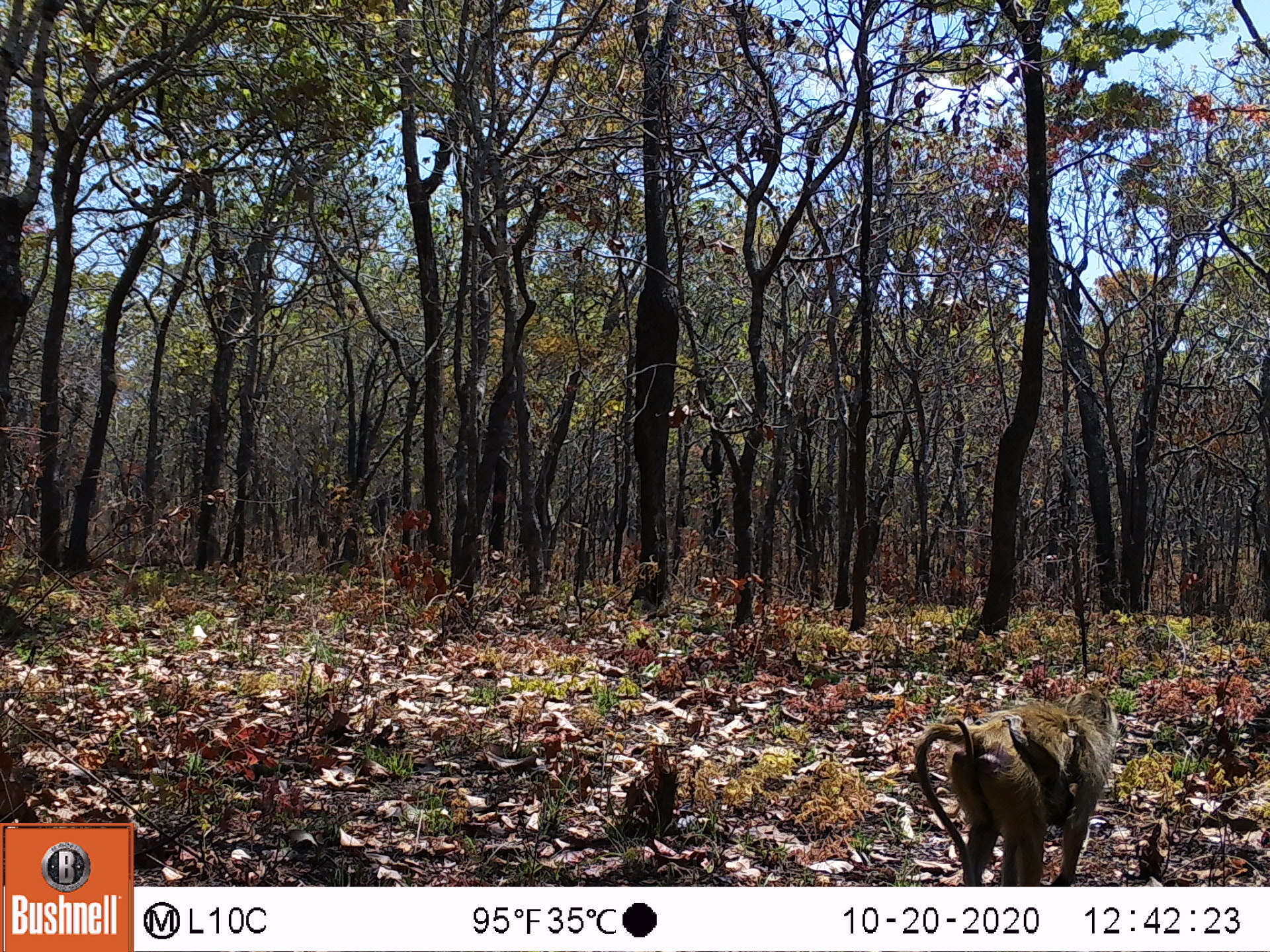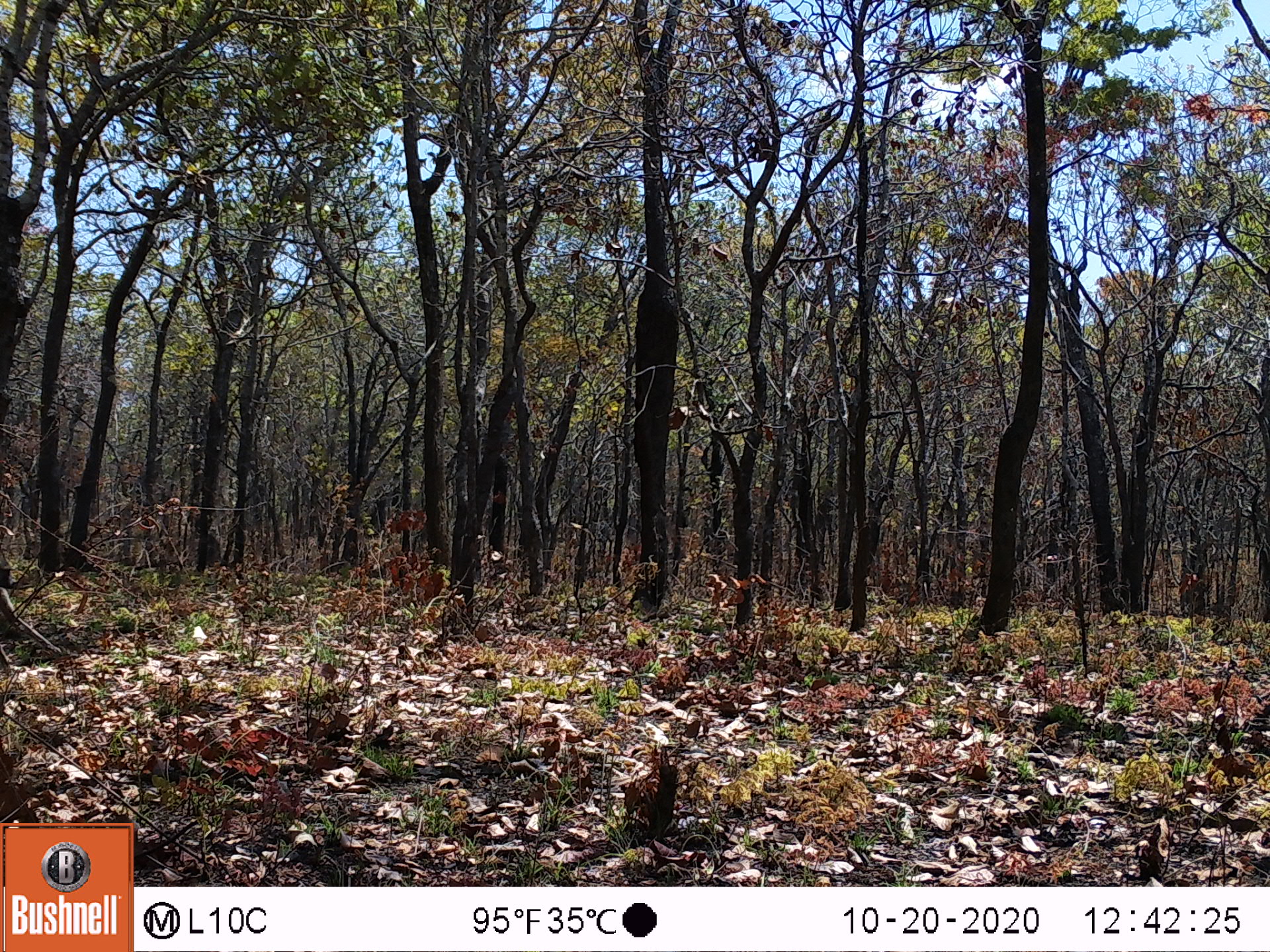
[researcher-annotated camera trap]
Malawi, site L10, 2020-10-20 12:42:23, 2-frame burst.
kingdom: Animalia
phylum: Chordata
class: Mammalia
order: Primates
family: Cercopithecidae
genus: Papio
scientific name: Papio cynocephalus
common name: yellow baboon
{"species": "yellow baboon (Papio cynocephalus)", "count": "1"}